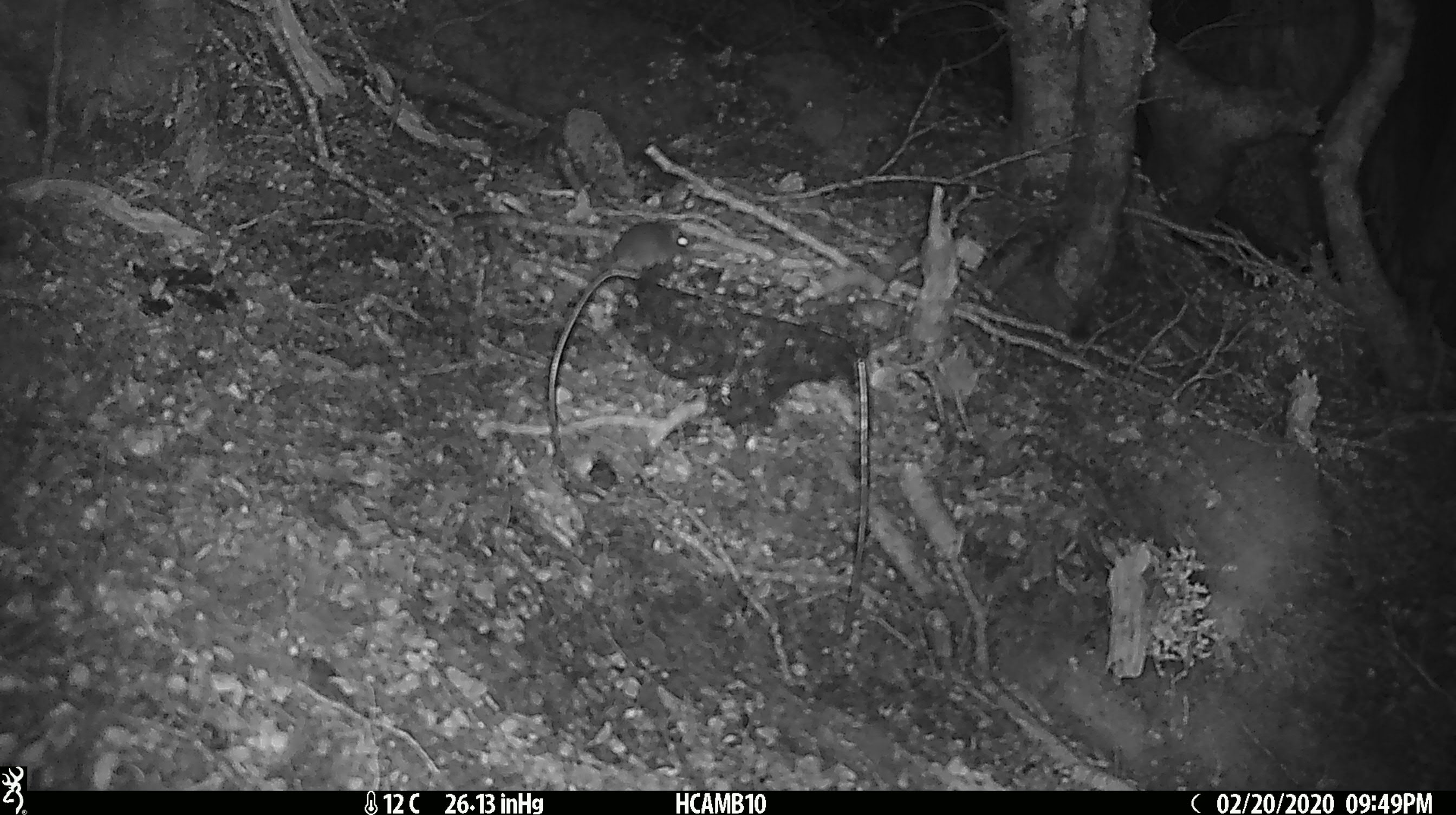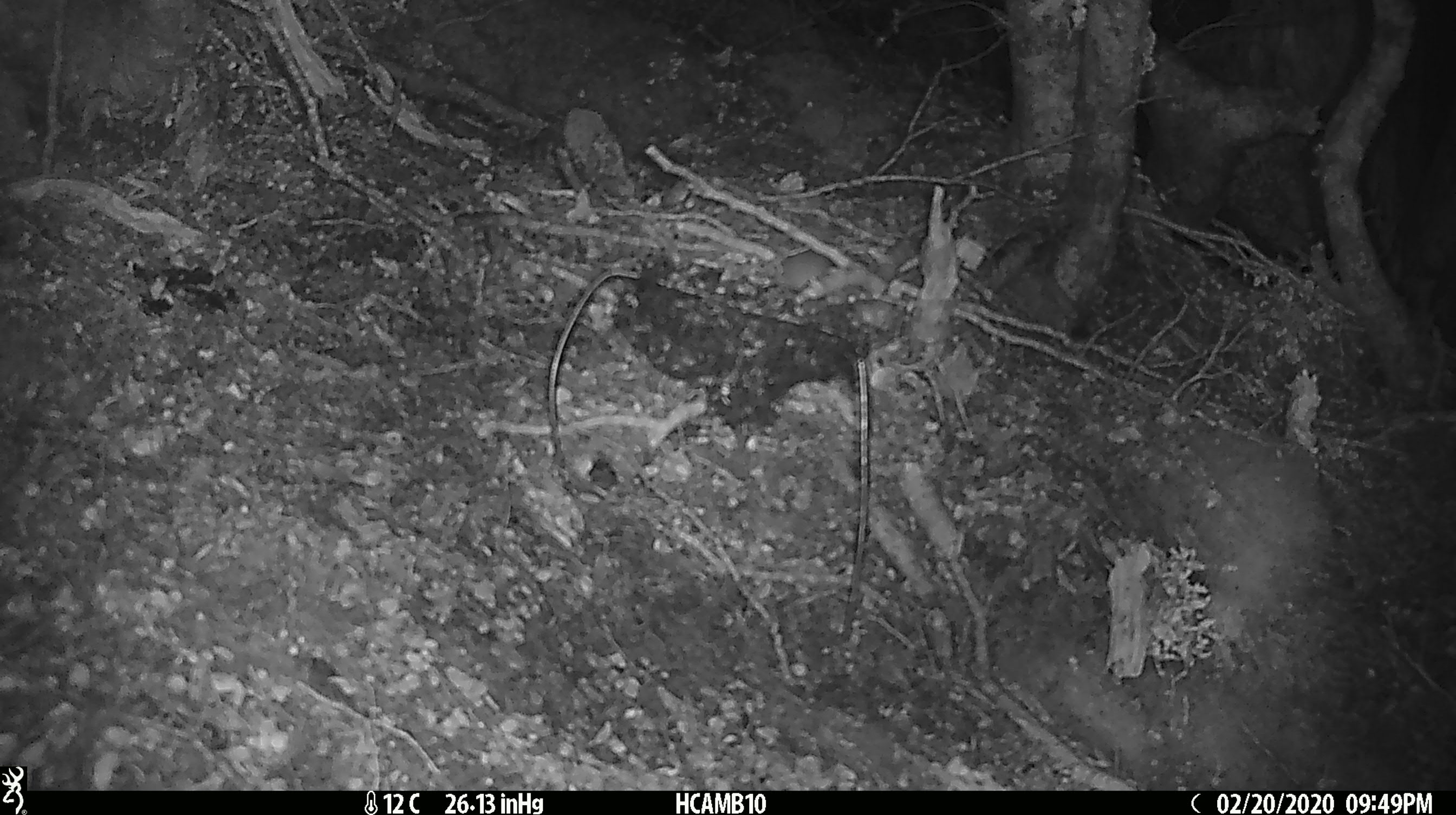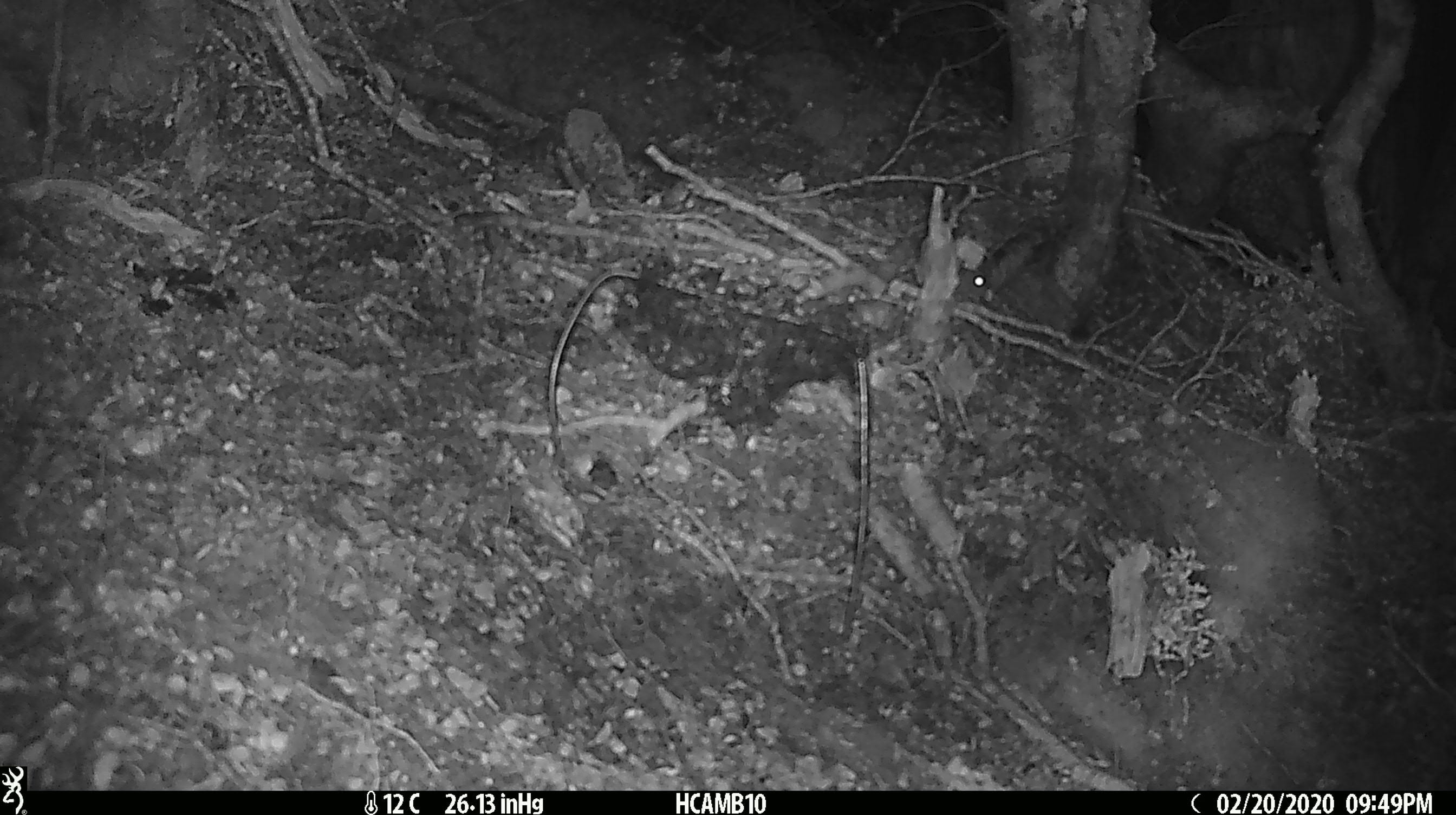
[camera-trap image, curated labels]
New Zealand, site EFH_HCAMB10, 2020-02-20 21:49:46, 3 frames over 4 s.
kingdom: Animalia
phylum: Chordata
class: Mammalia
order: Rodentia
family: Muridae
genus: Mus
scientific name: Mus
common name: mouse